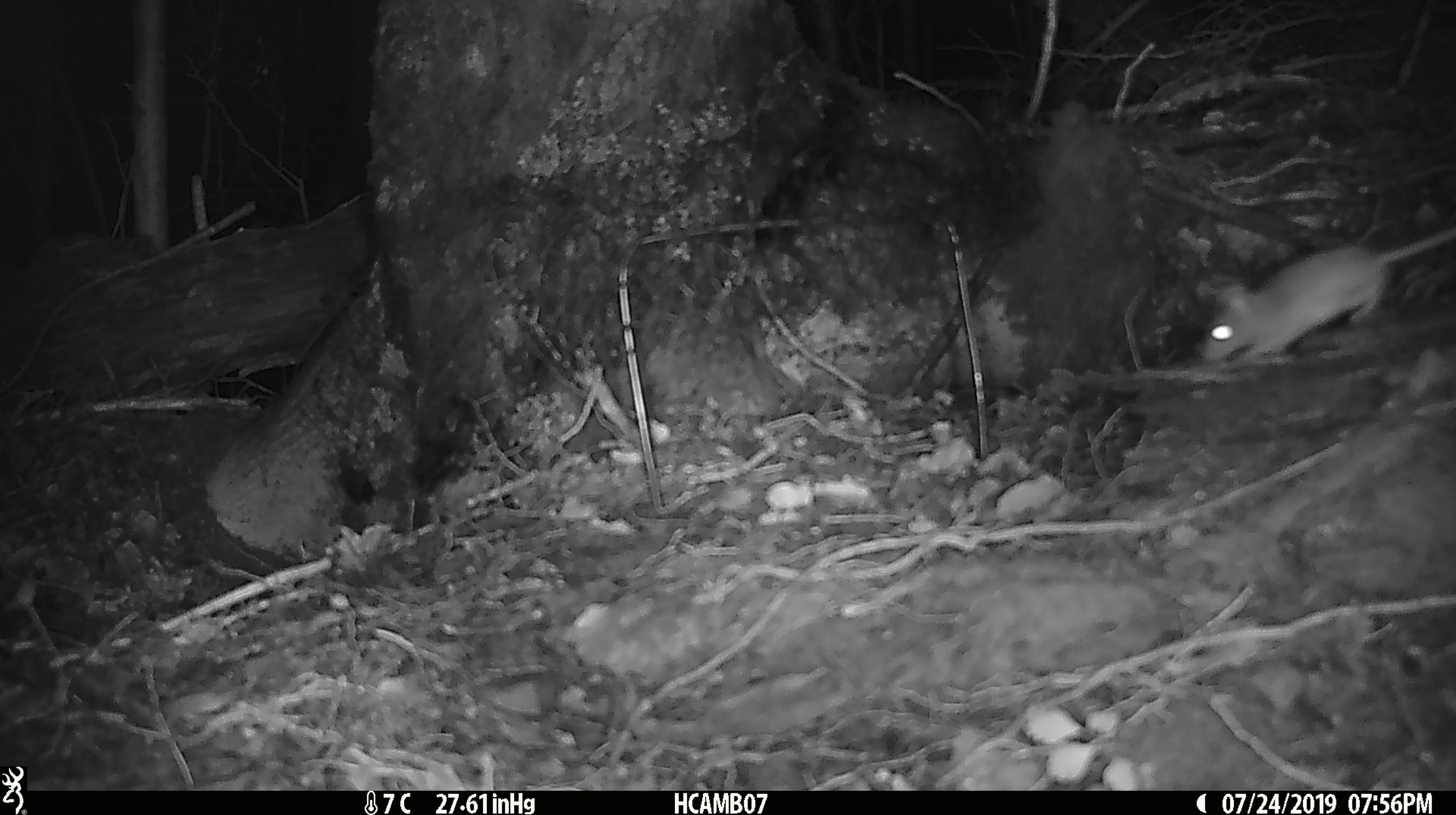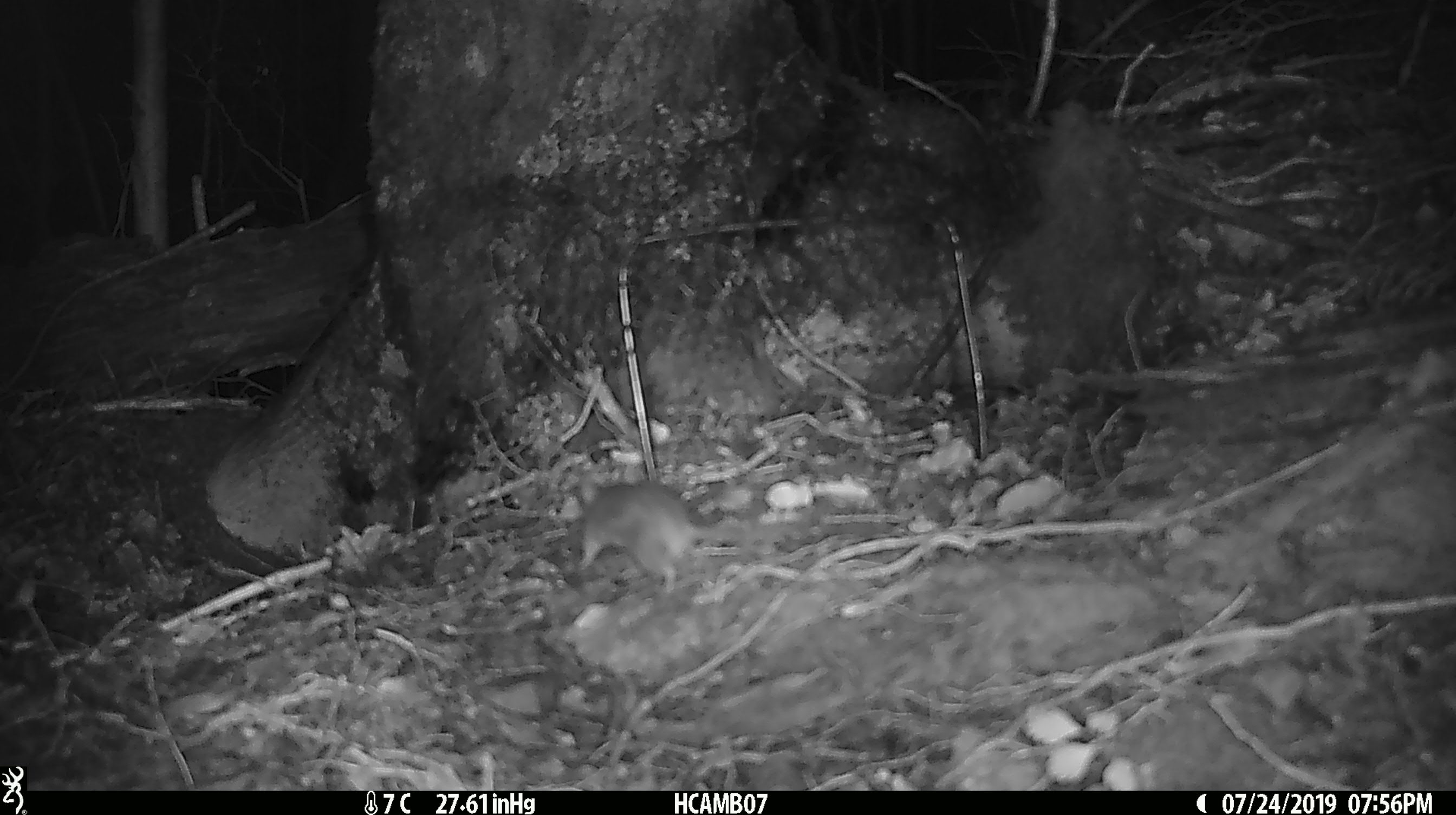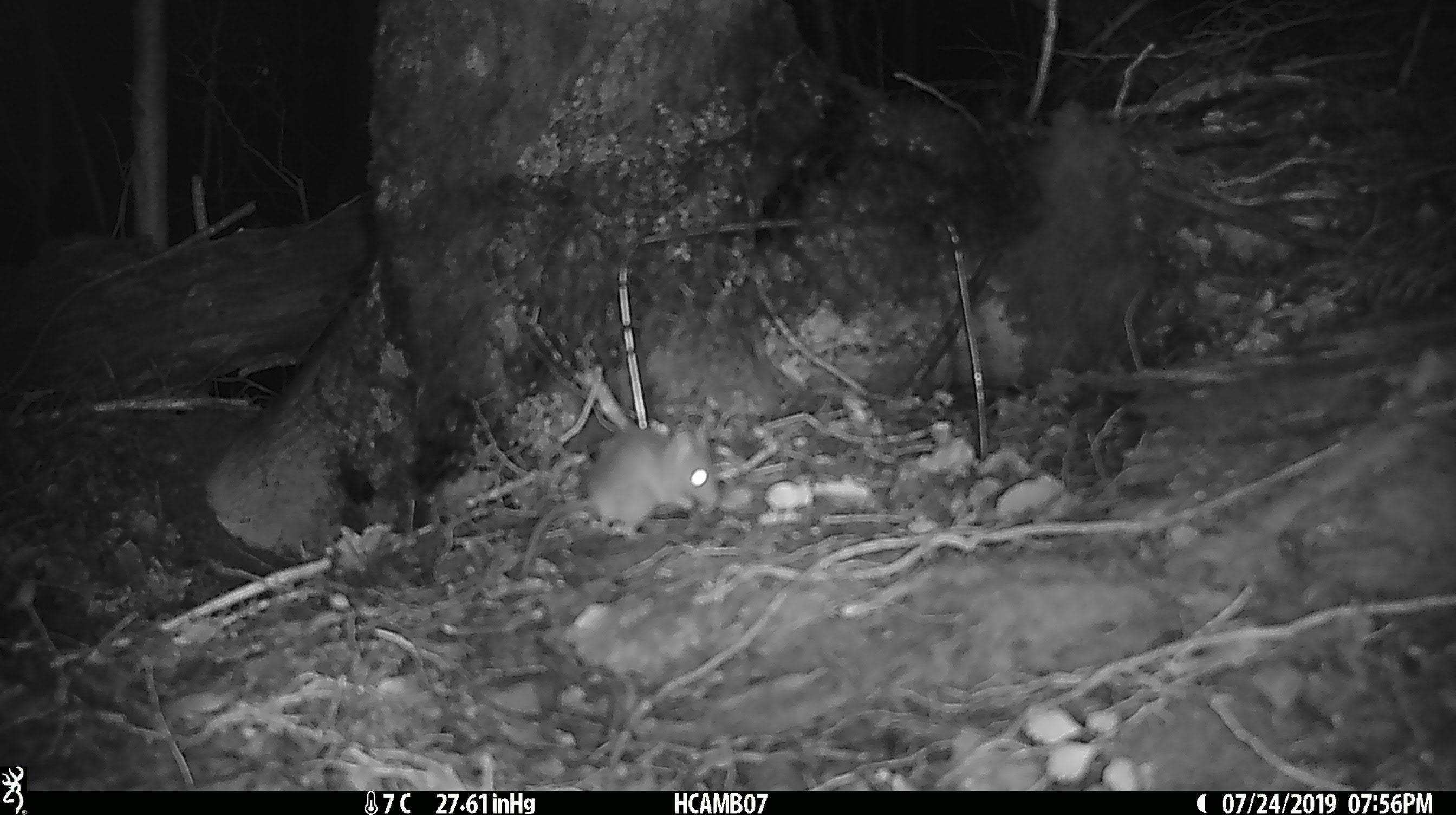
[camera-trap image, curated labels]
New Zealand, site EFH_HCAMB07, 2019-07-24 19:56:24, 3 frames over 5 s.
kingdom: Animalia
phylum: Chordata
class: Mammalia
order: Rodentia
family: Muridae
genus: Mus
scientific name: Mus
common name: mouse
Mouse (Mus).